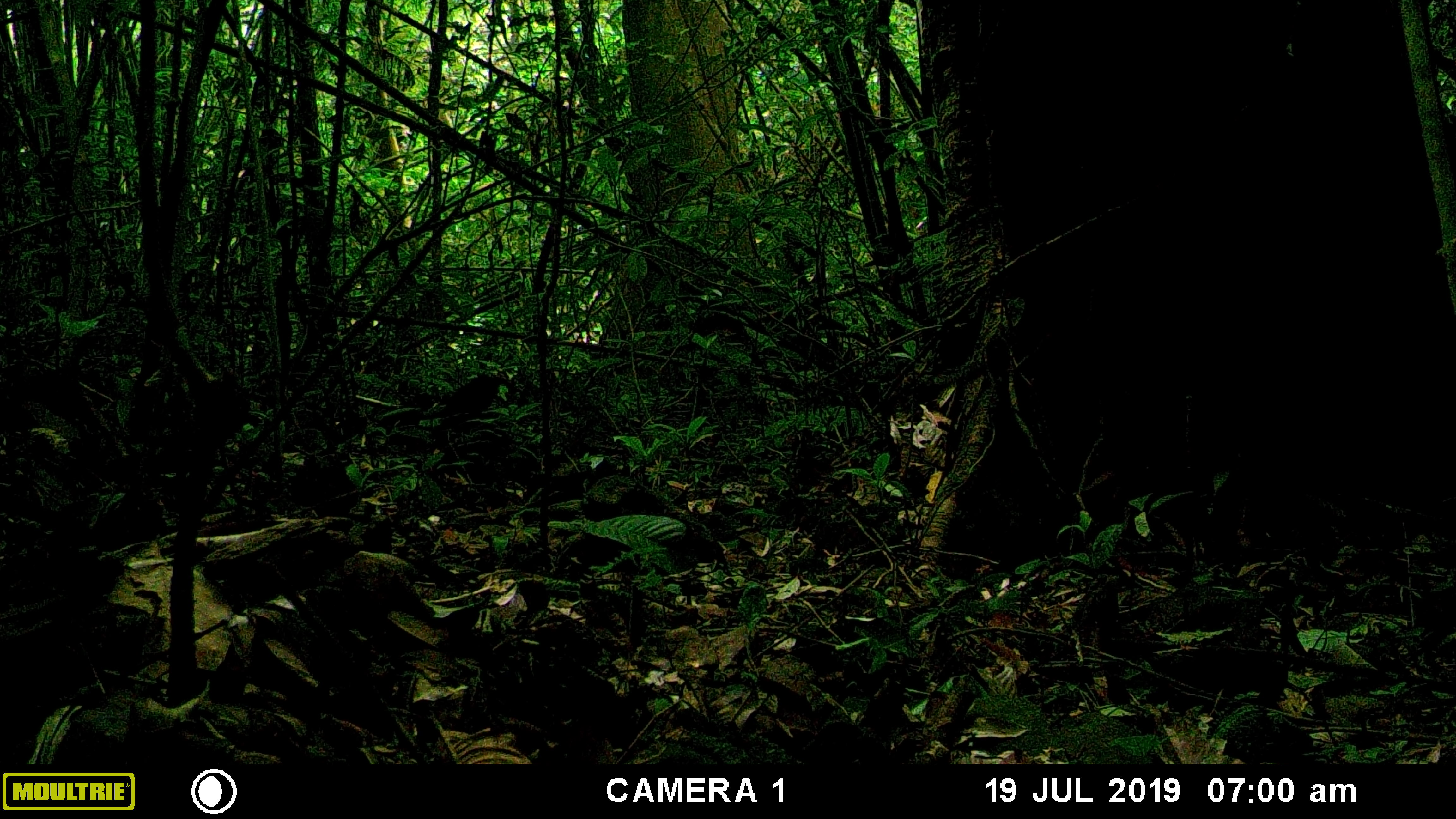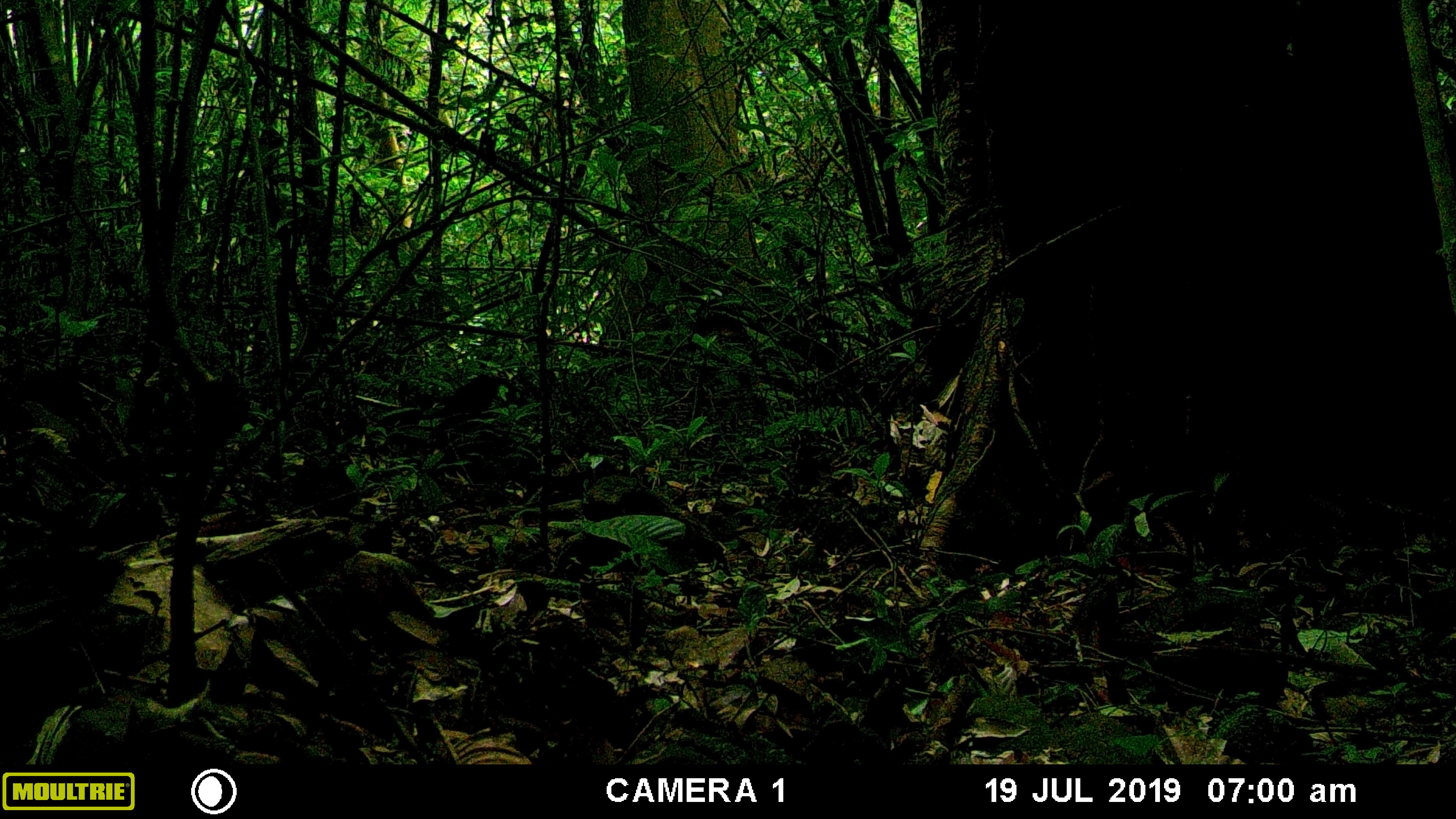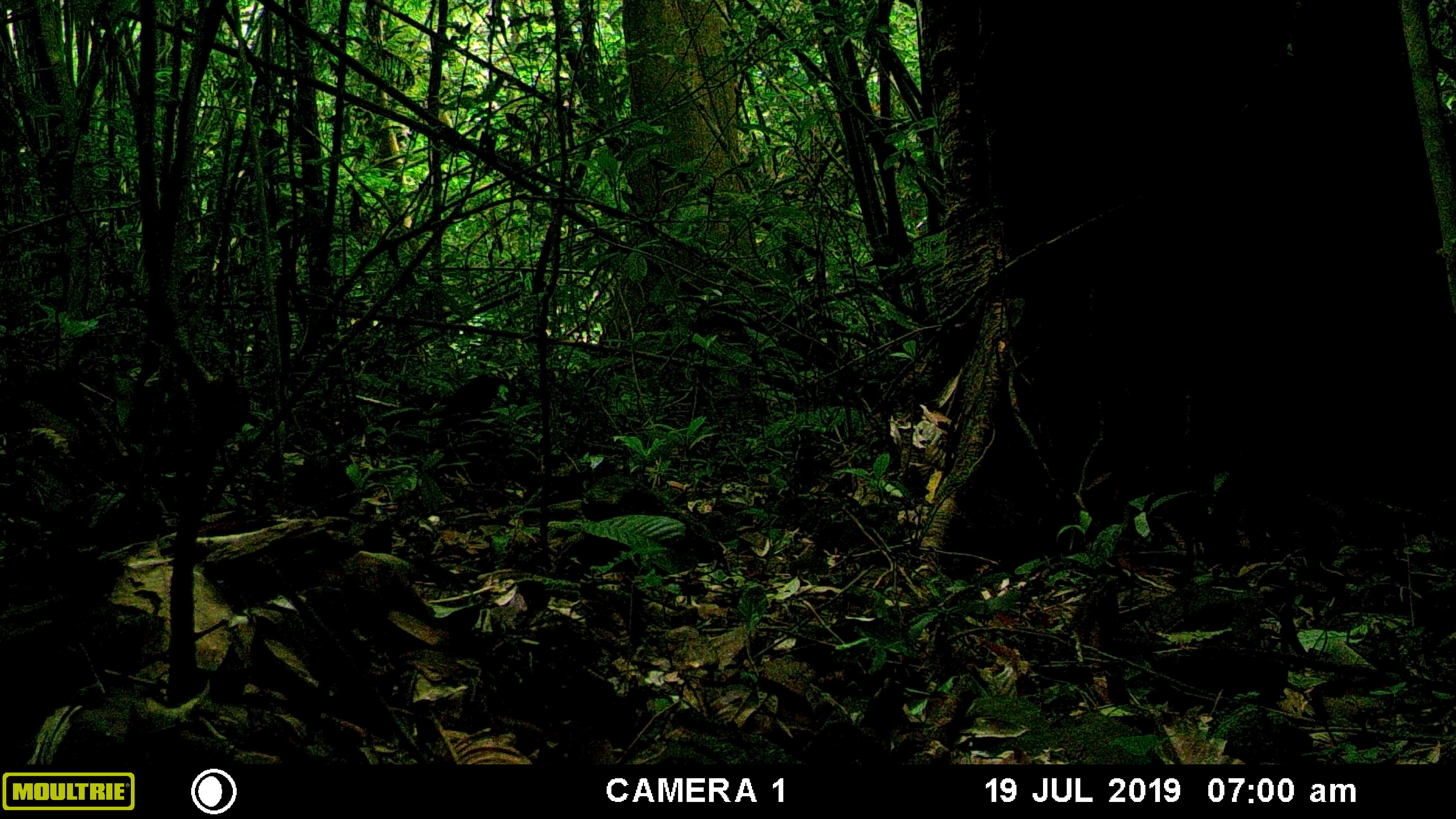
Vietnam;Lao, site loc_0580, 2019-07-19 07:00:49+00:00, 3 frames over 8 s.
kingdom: Animalia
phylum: Chordata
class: Mammalia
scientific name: Mammalia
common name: mammal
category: unidentified small mammal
Unidentified small mammal (mammal) (Mammalia). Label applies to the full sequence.